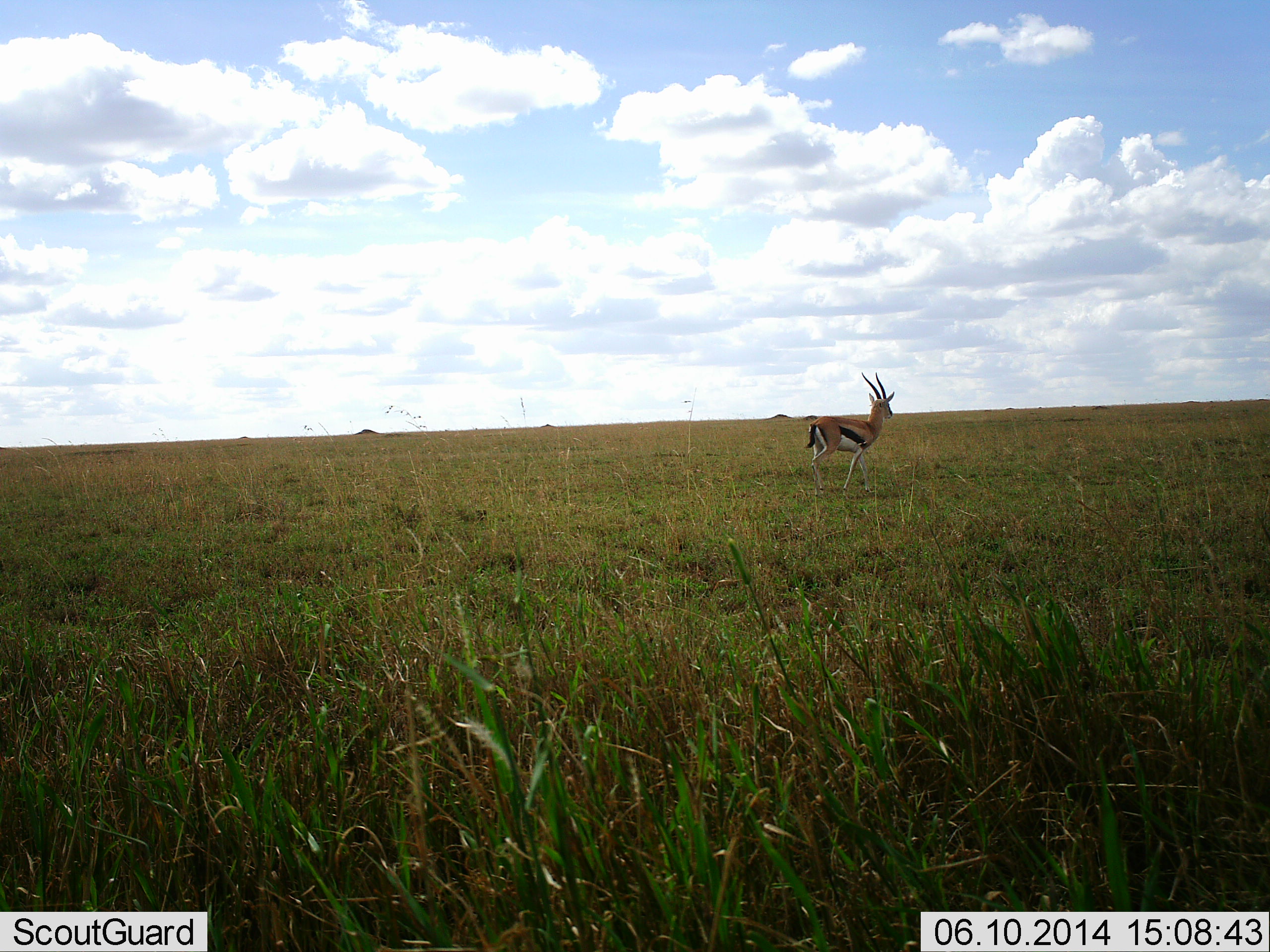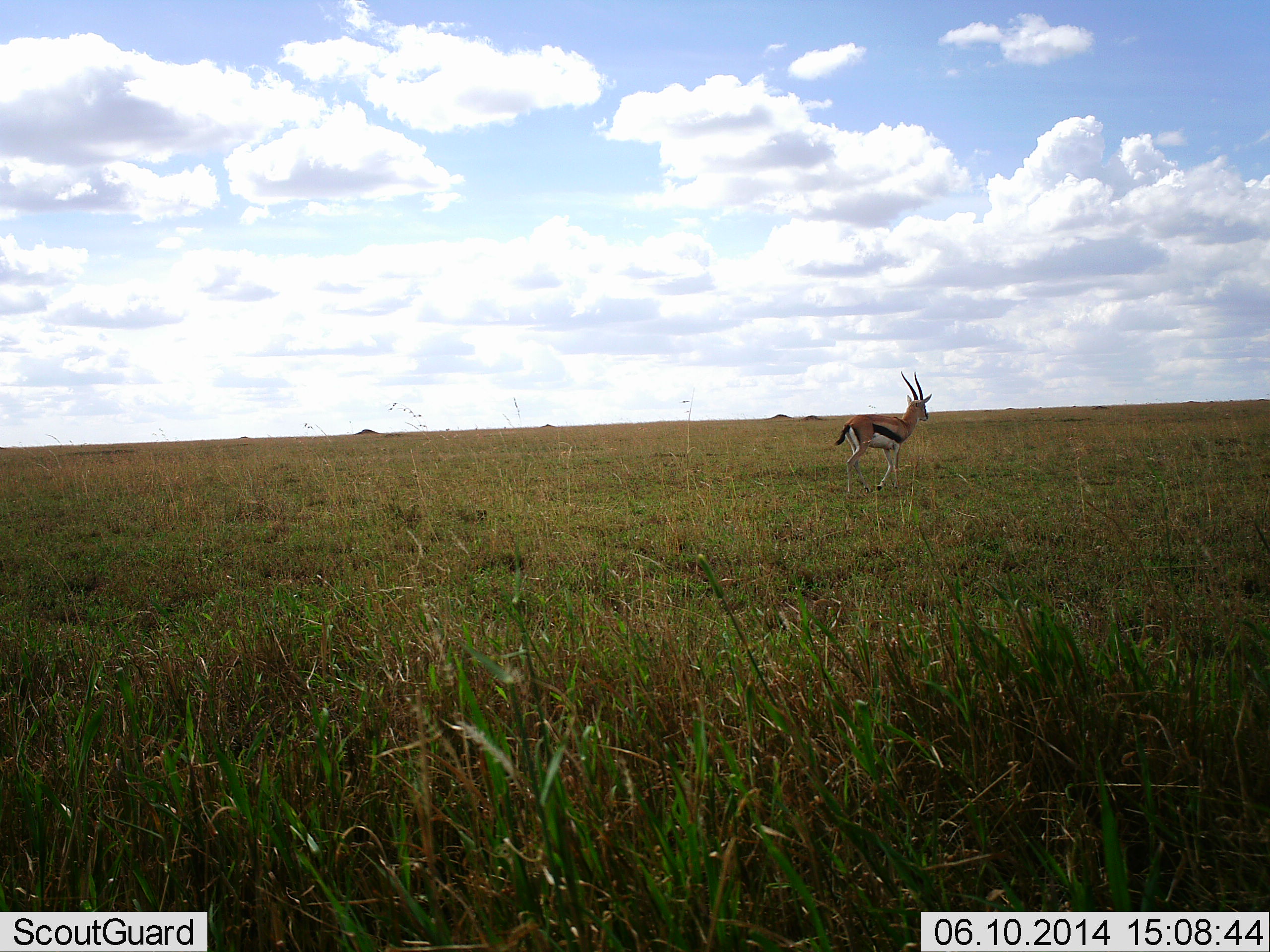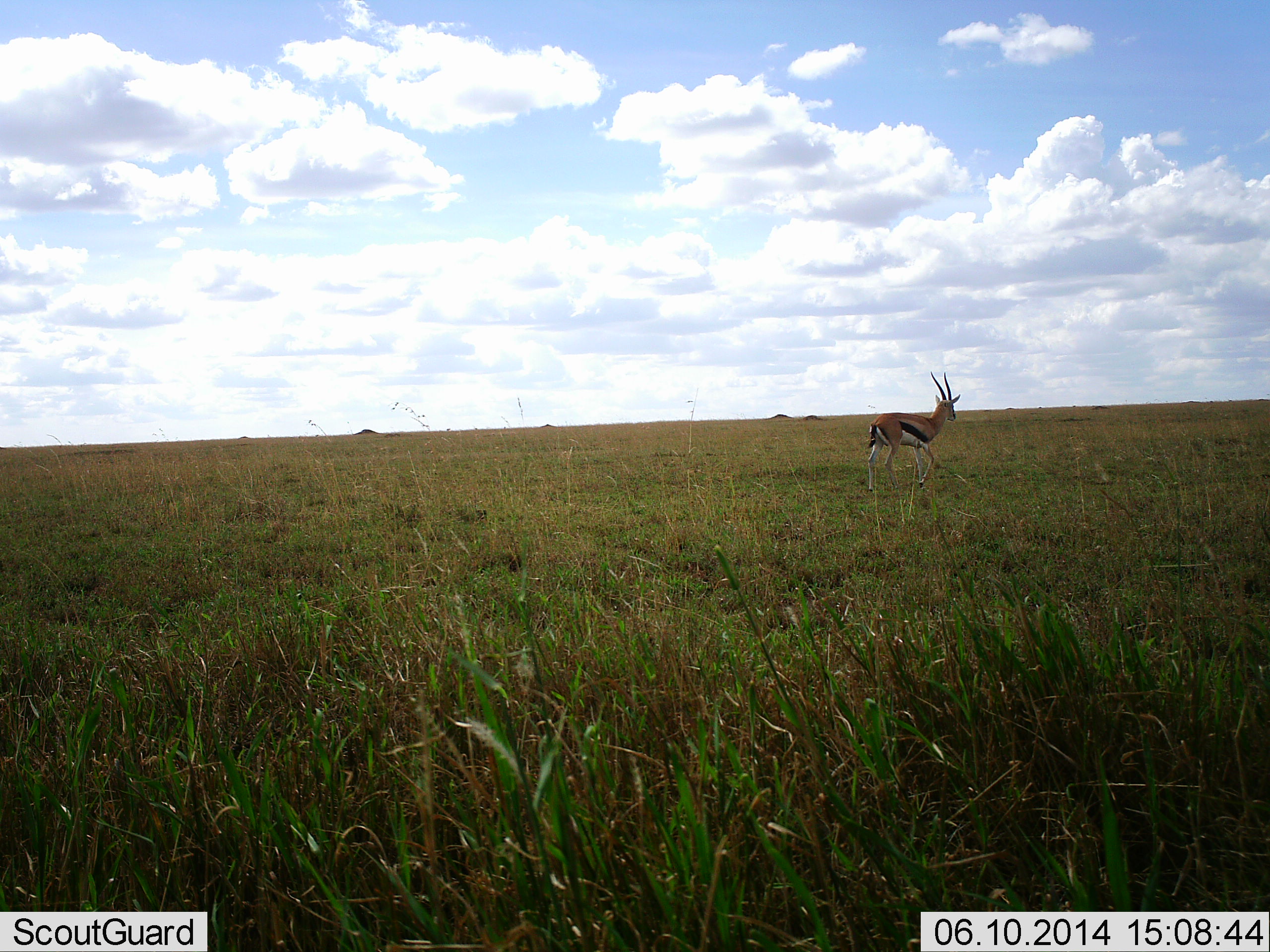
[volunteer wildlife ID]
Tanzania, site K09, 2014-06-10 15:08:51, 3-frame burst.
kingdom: Animalia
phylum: Chordata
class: Mammalia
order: Artiodactyla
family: Bovidae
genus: Eudorcas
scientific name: Eudorcas thomsonii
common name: thomson's gazelle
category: gazellethomsons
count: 1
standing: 0%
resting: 0%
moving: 100%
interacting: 0%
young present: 0%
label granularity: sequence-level